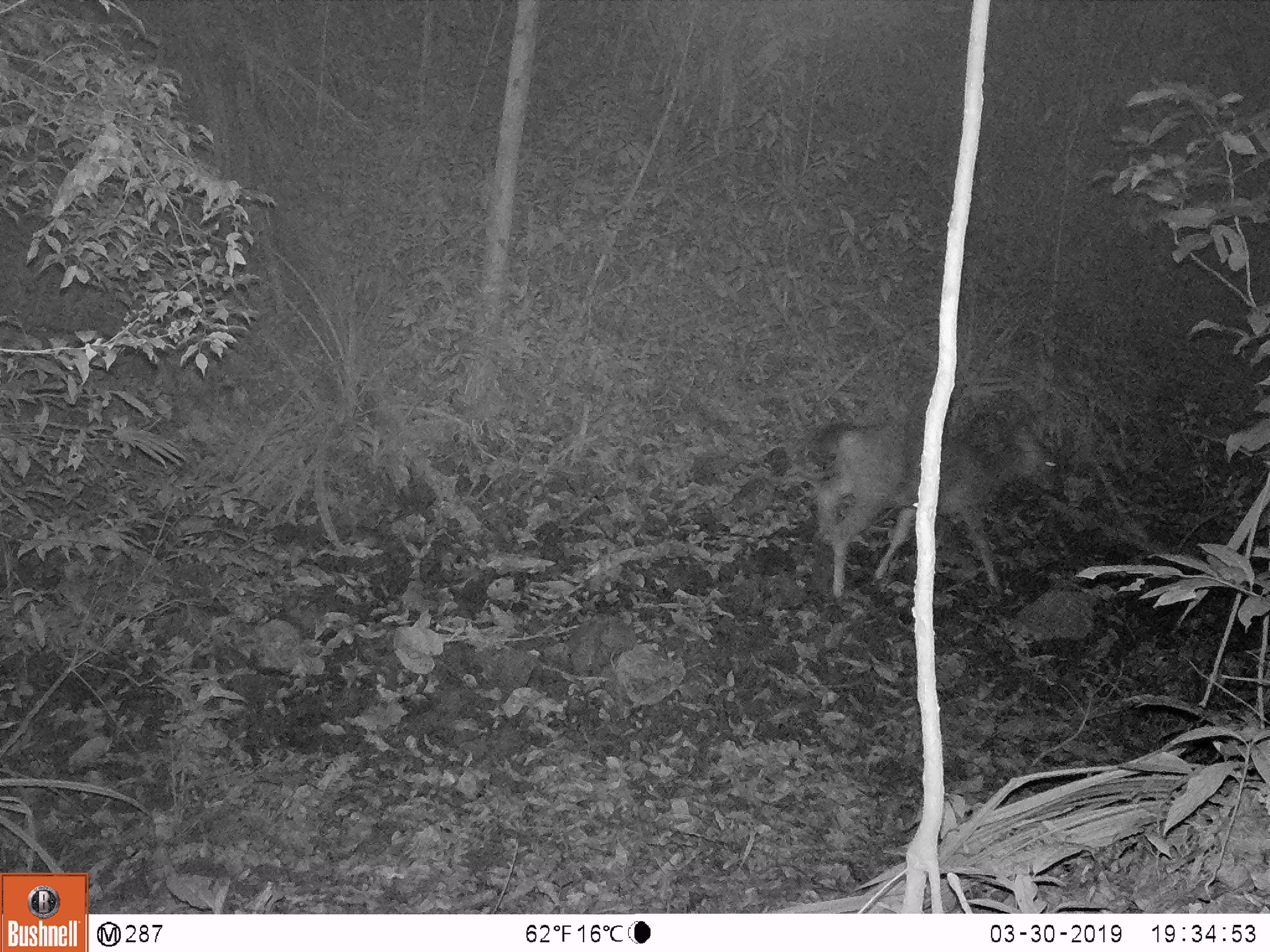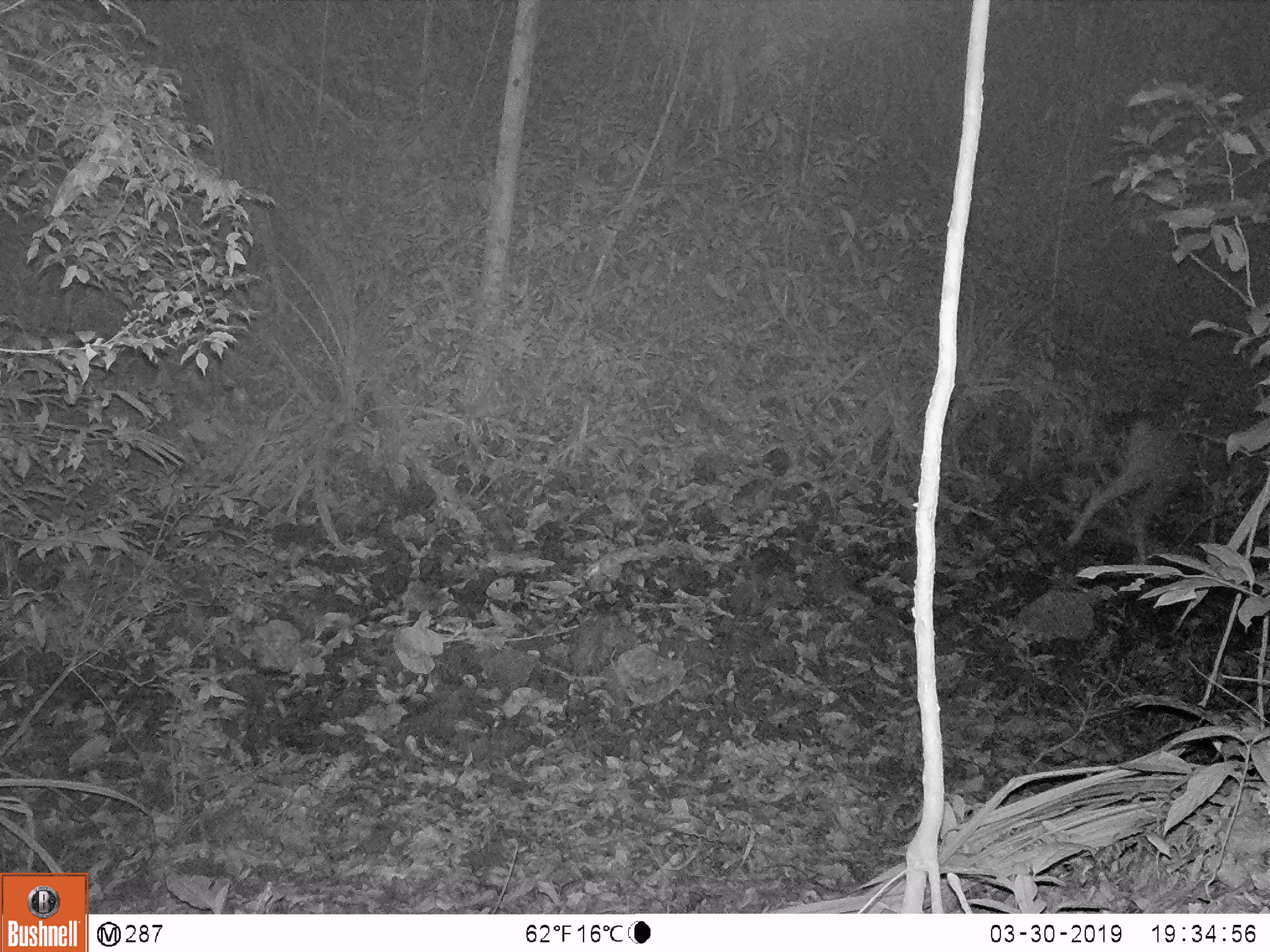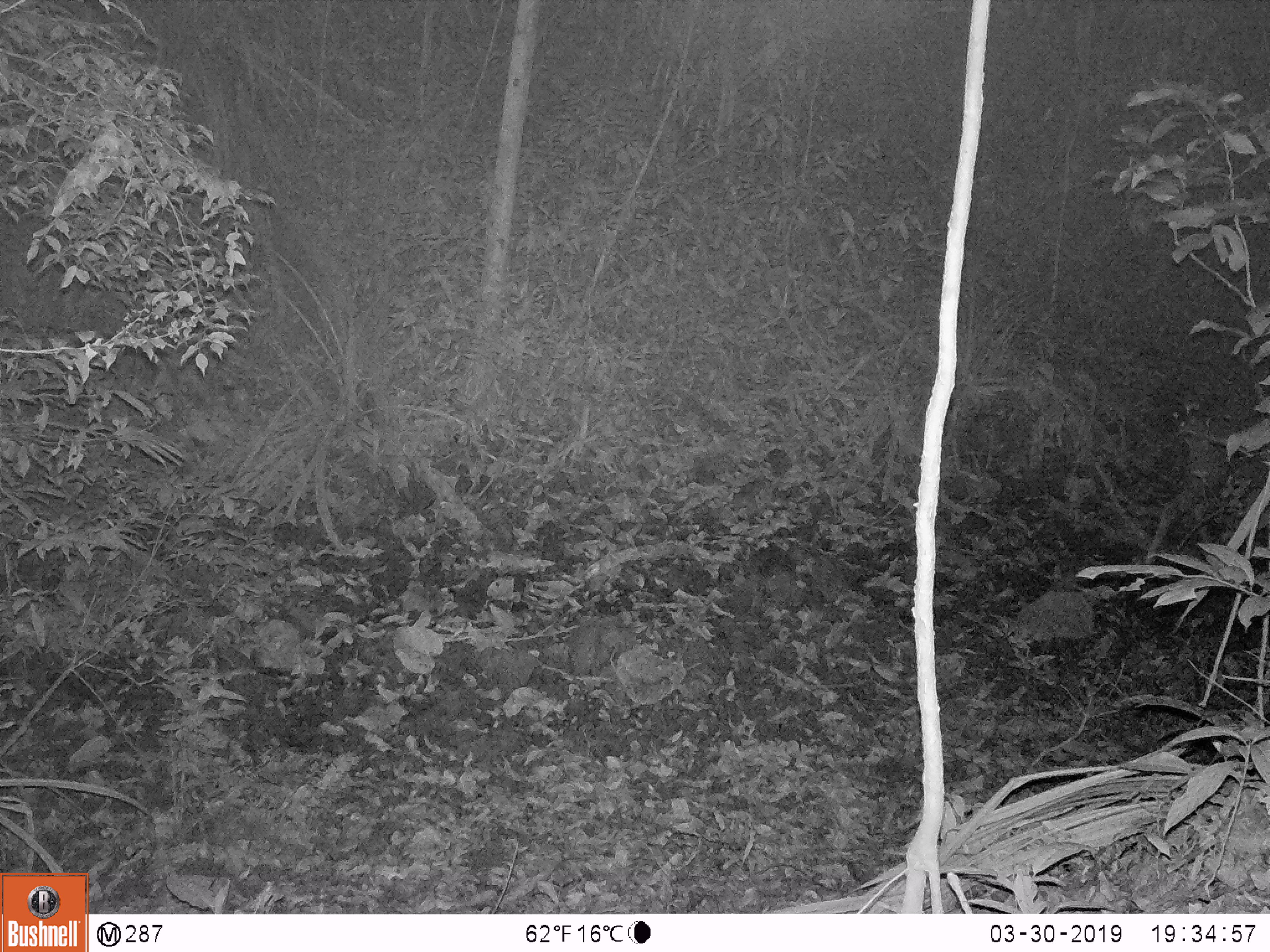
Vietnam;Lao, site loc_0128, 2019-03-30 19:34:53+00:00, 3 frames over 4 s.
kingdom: Animalia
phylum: Chordata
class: Mammalia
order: Artiodactyla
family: Cervidae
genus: Rusa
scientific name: Rusa unicolor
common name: sambar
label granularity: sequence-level